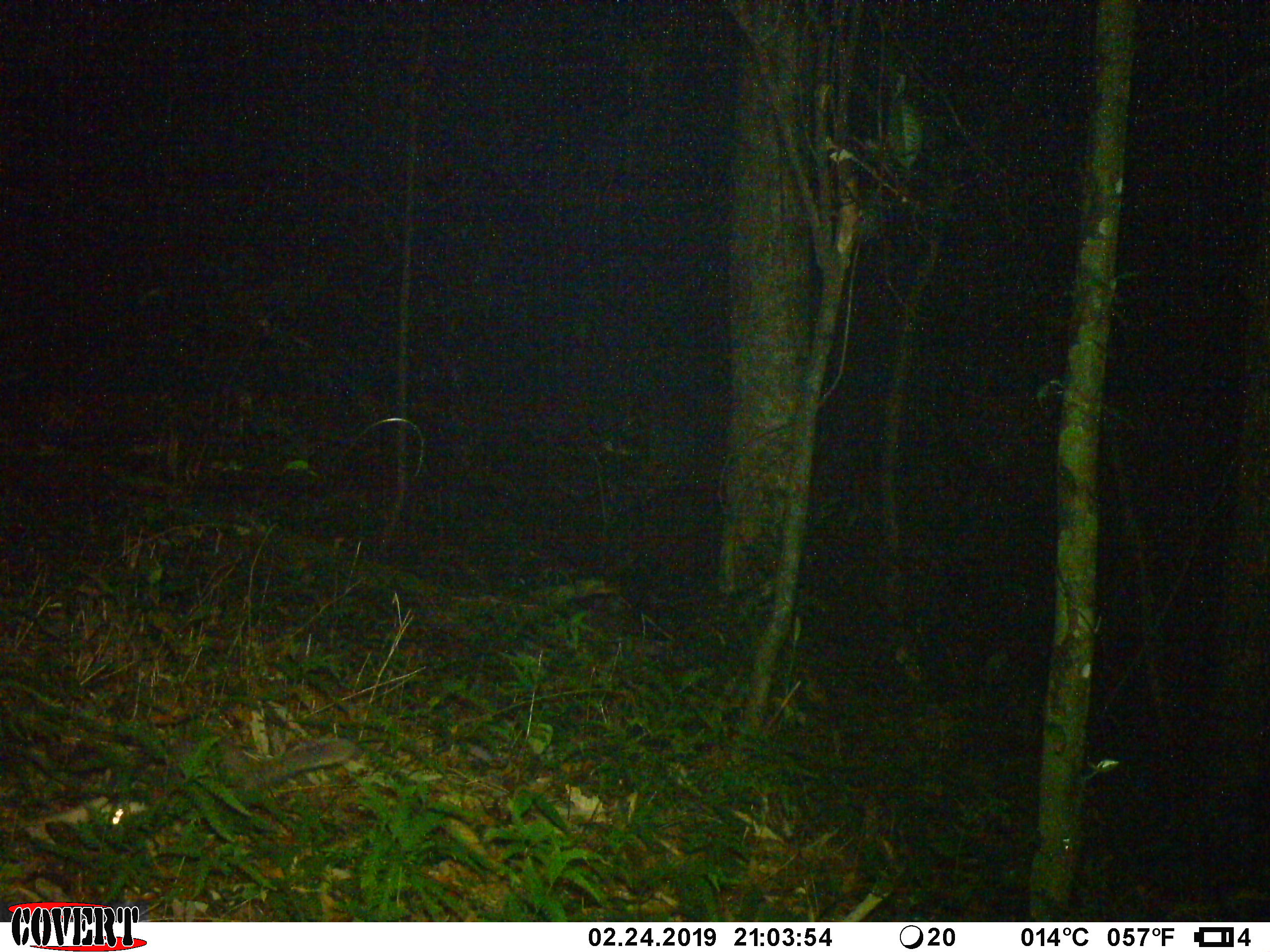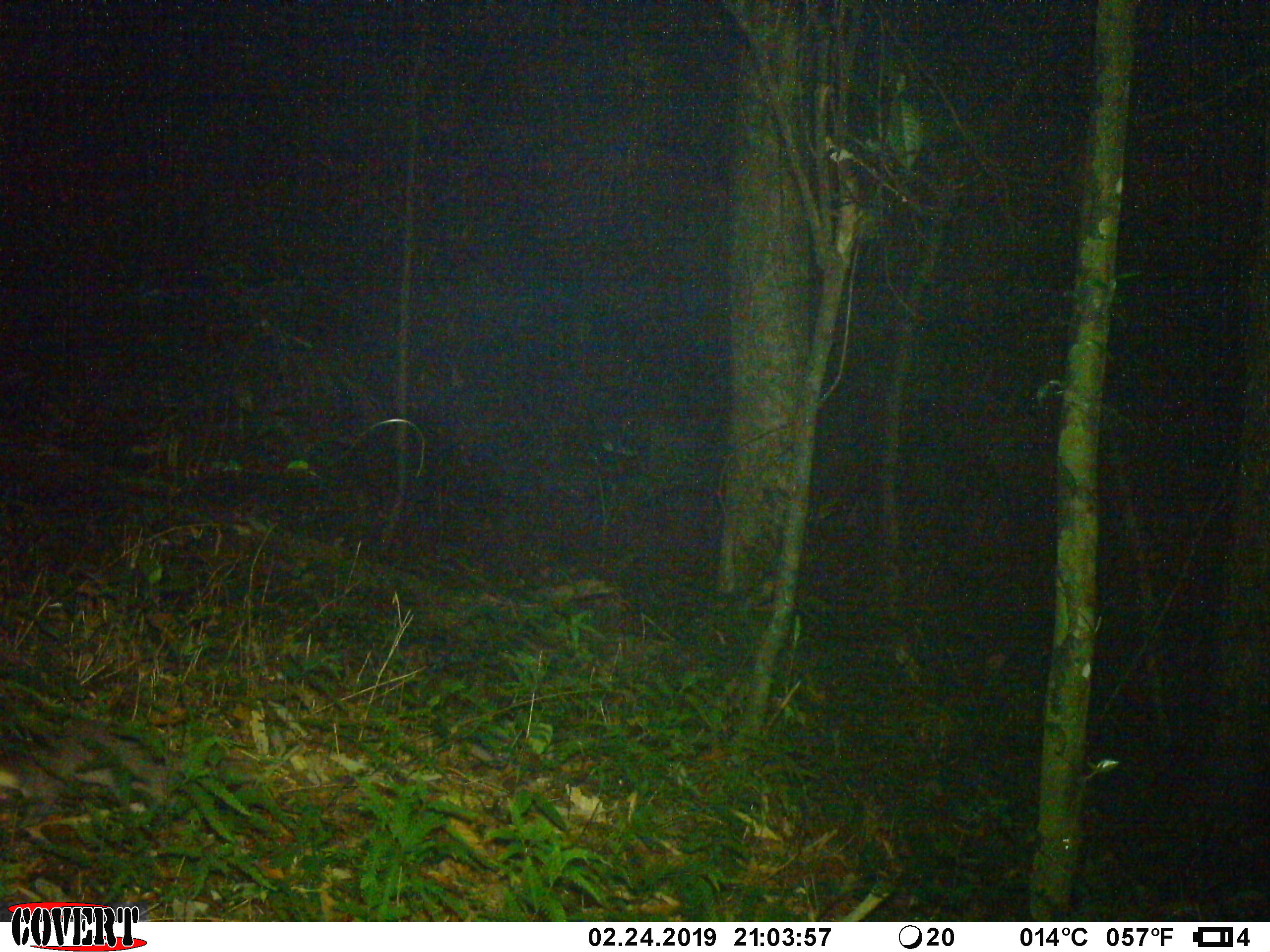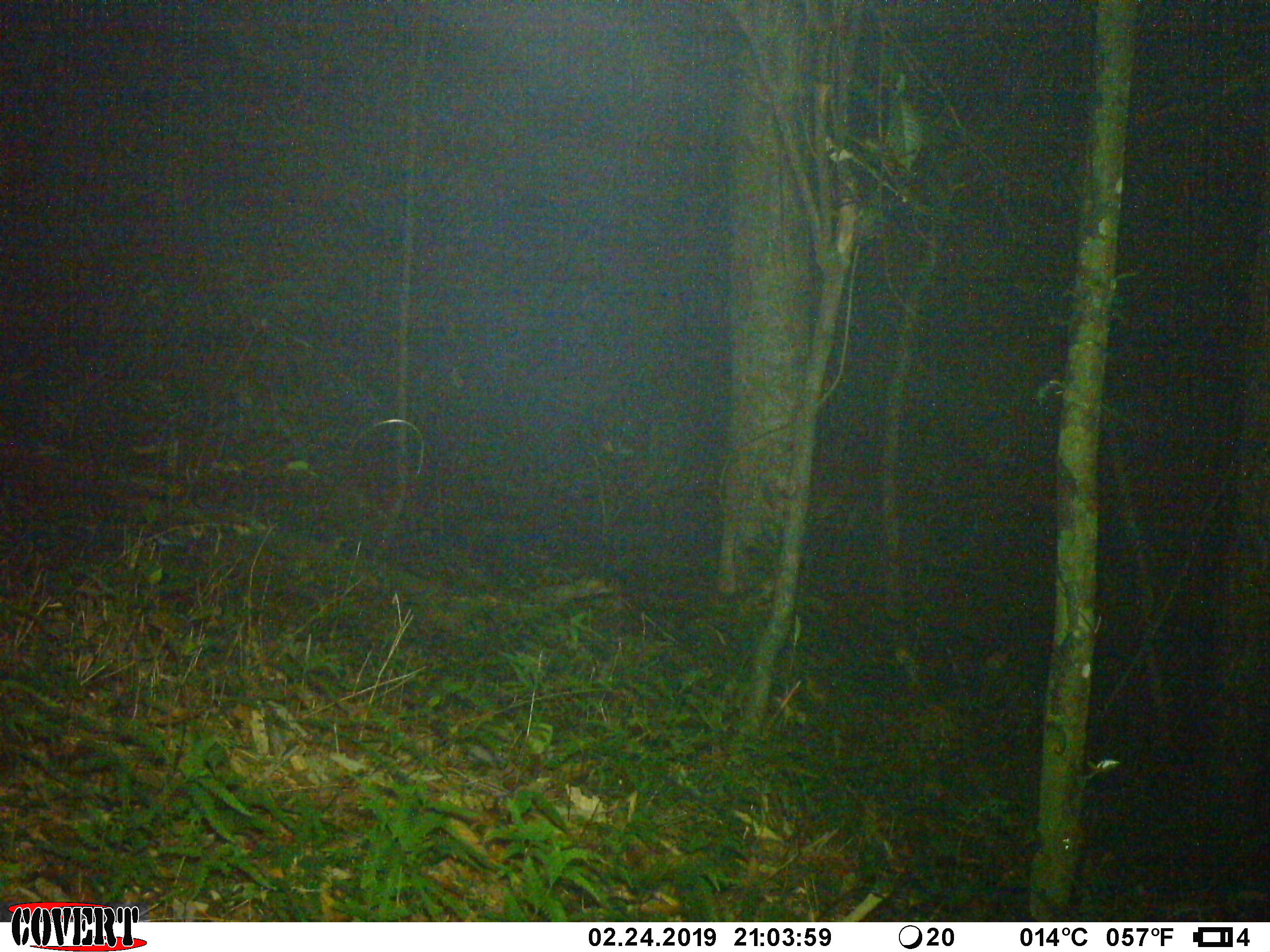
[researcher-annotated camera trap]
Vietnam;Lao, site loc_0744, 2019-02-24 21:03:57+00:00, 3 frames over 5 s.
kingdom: Animalia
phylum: Chordata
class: Mammalia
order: Carnivora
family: Mustelidae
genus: Melogale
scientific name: Melogale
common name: ferret badger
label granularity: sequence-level